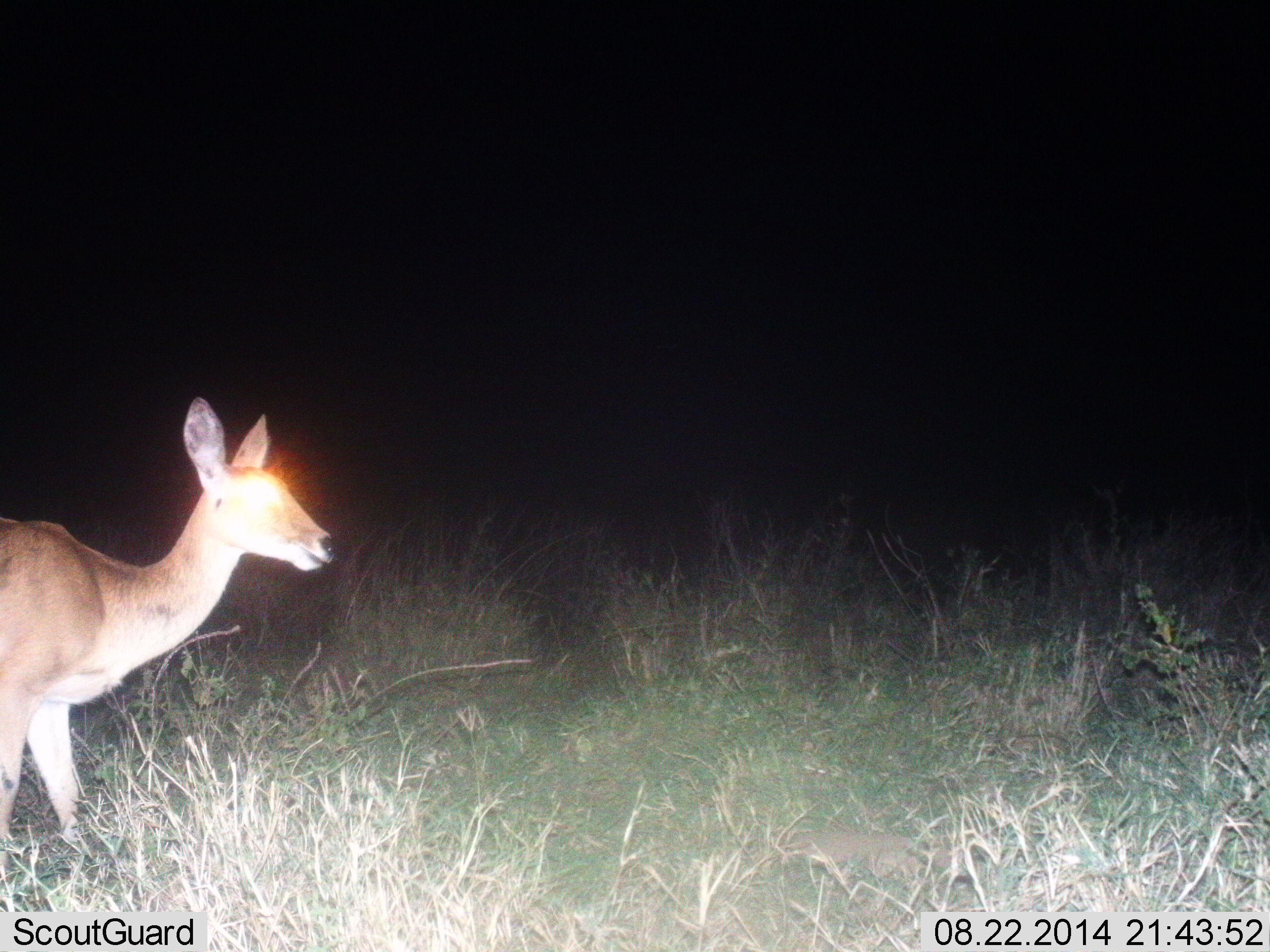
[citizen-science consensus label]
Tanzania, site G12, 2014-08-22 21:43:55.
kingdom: Animalia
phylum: Chordata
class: Mammalia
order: Artiodactyla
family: Bovidae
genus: Redunca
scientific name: Redunca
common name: reedbuck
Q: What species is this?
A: Reedbuck (Redunca).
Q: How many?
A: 1.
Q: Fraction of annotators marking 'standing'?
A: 70%.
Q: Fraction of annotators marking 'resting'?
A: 0%.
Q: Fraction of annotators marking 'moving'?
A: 30%.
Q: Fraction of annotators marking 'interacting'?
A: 0%.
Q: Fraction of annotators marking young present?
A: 0%.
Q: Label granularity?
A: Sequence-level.